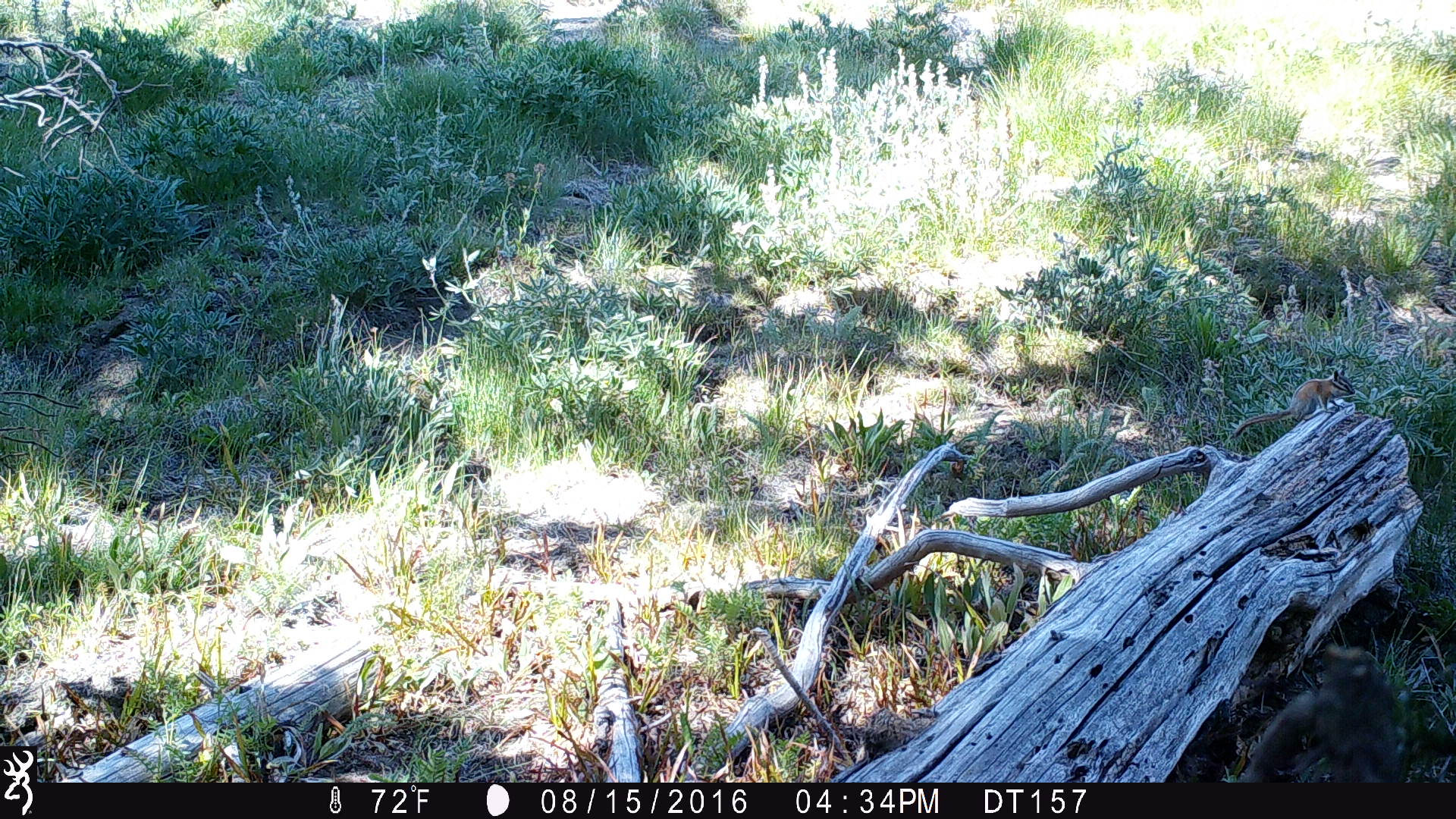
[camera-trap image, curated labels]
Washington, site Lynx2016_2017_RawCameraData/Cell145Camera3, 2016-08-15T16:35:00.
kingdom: Animalia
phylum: Chordata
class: Mammalia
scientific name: Mammalia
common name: small mammal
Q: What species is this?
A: Small mammal (Mammalia).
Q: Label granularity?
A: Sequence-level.